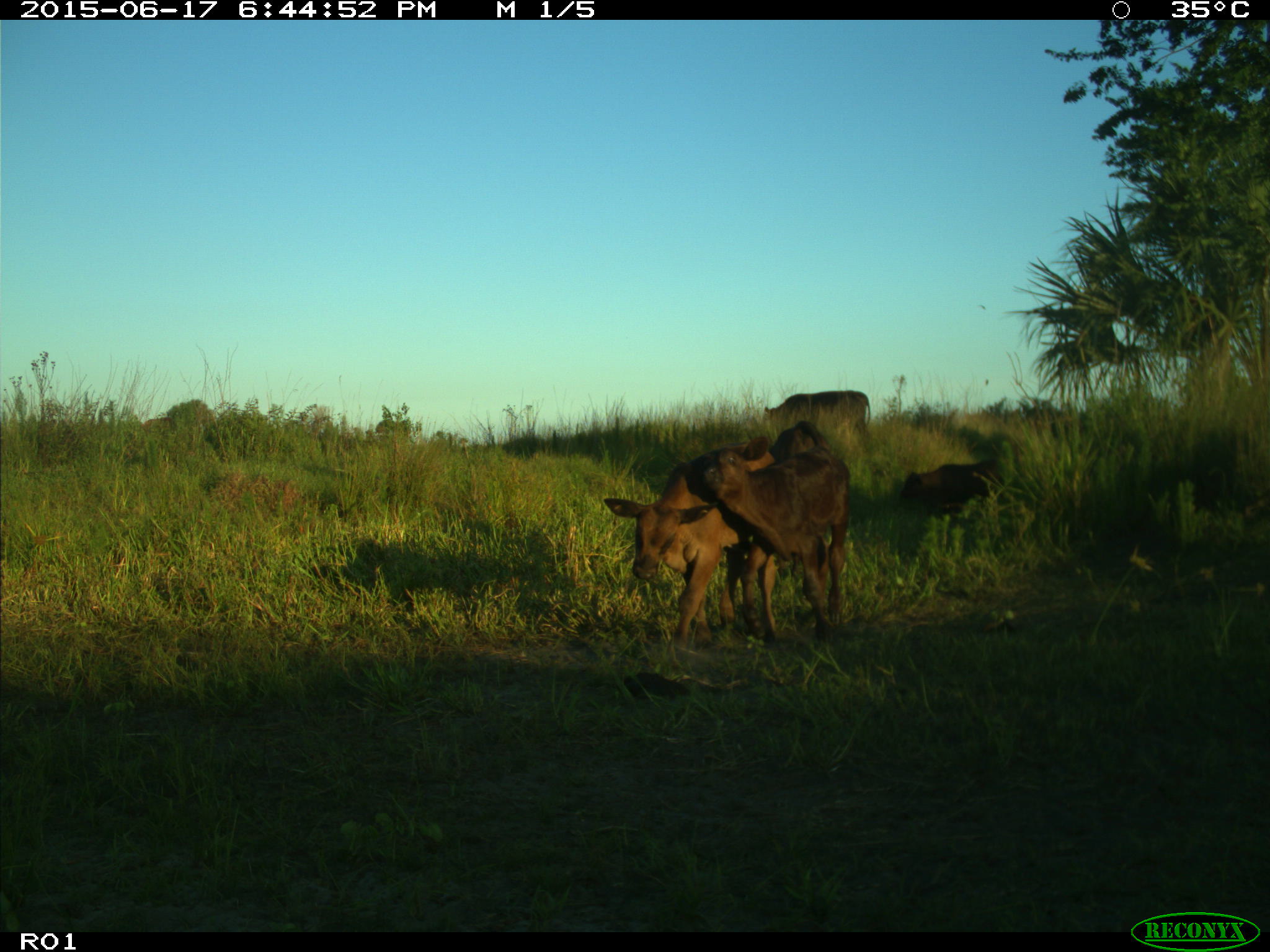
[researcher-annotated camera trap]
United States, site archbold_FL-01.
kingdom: Animalia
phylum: Chordata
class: Mammalia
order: Artiodactyla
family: Bovidae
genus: Bos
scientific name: Bos taurus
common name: domestic cow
Bos taurus (domestic cow).